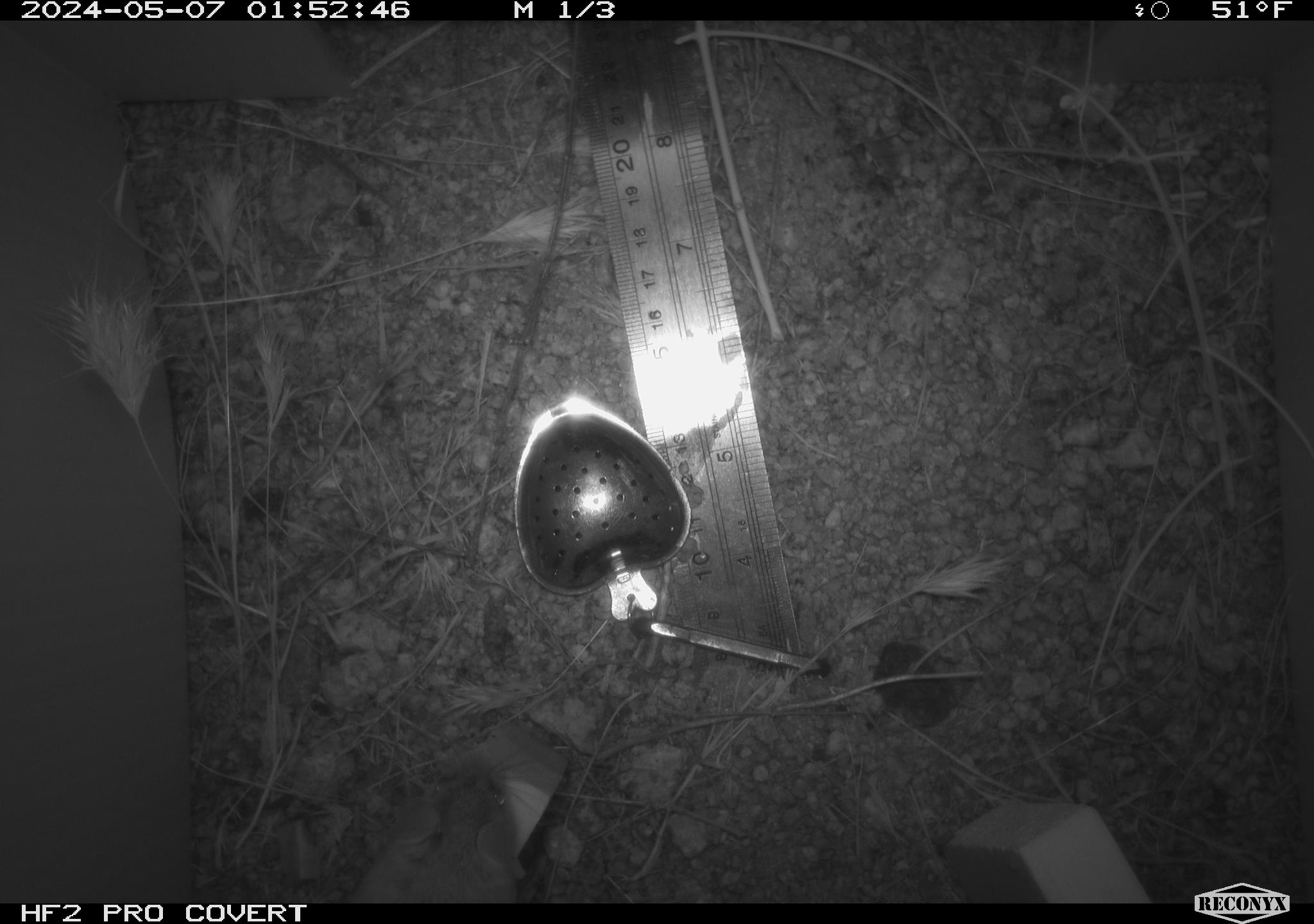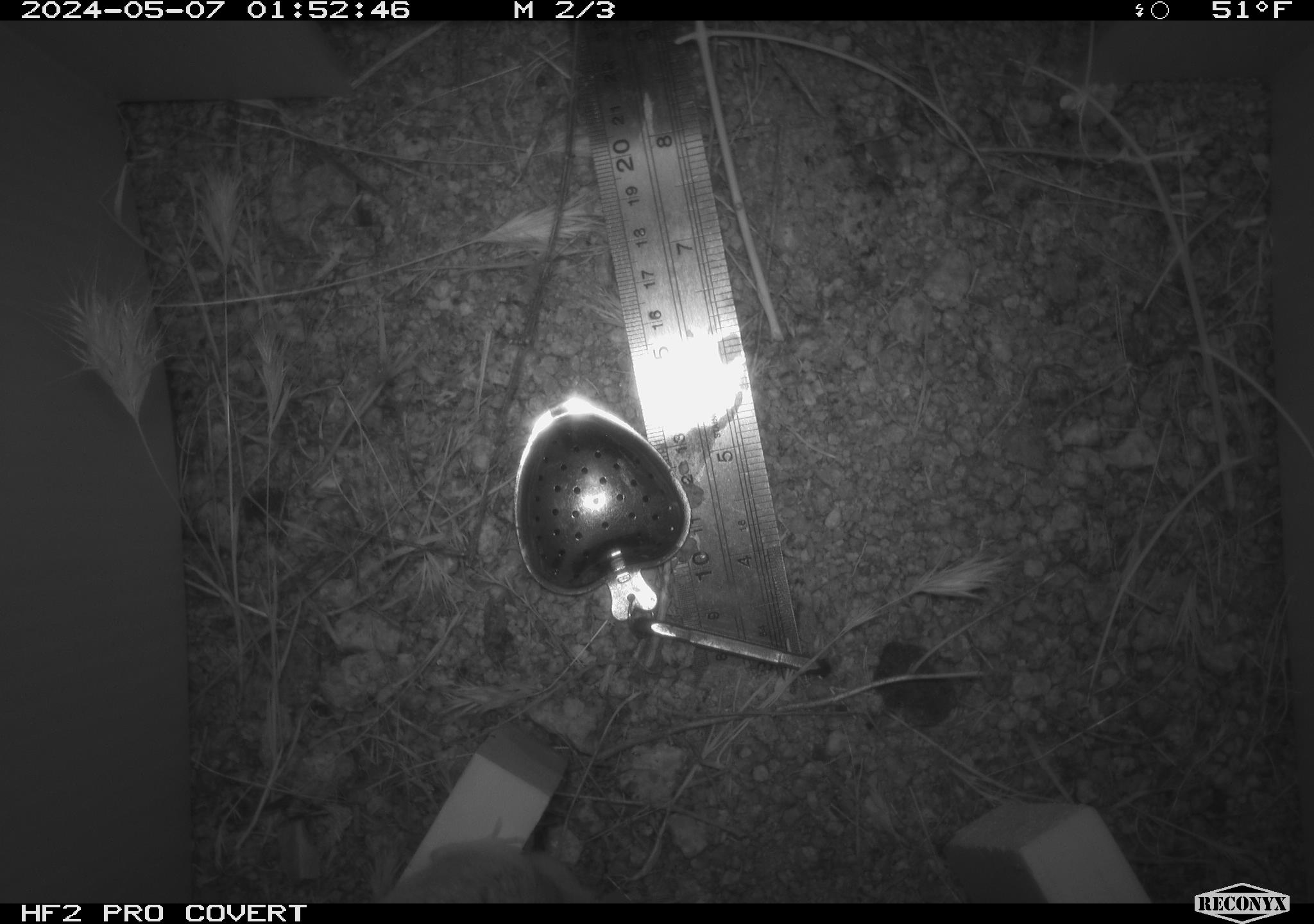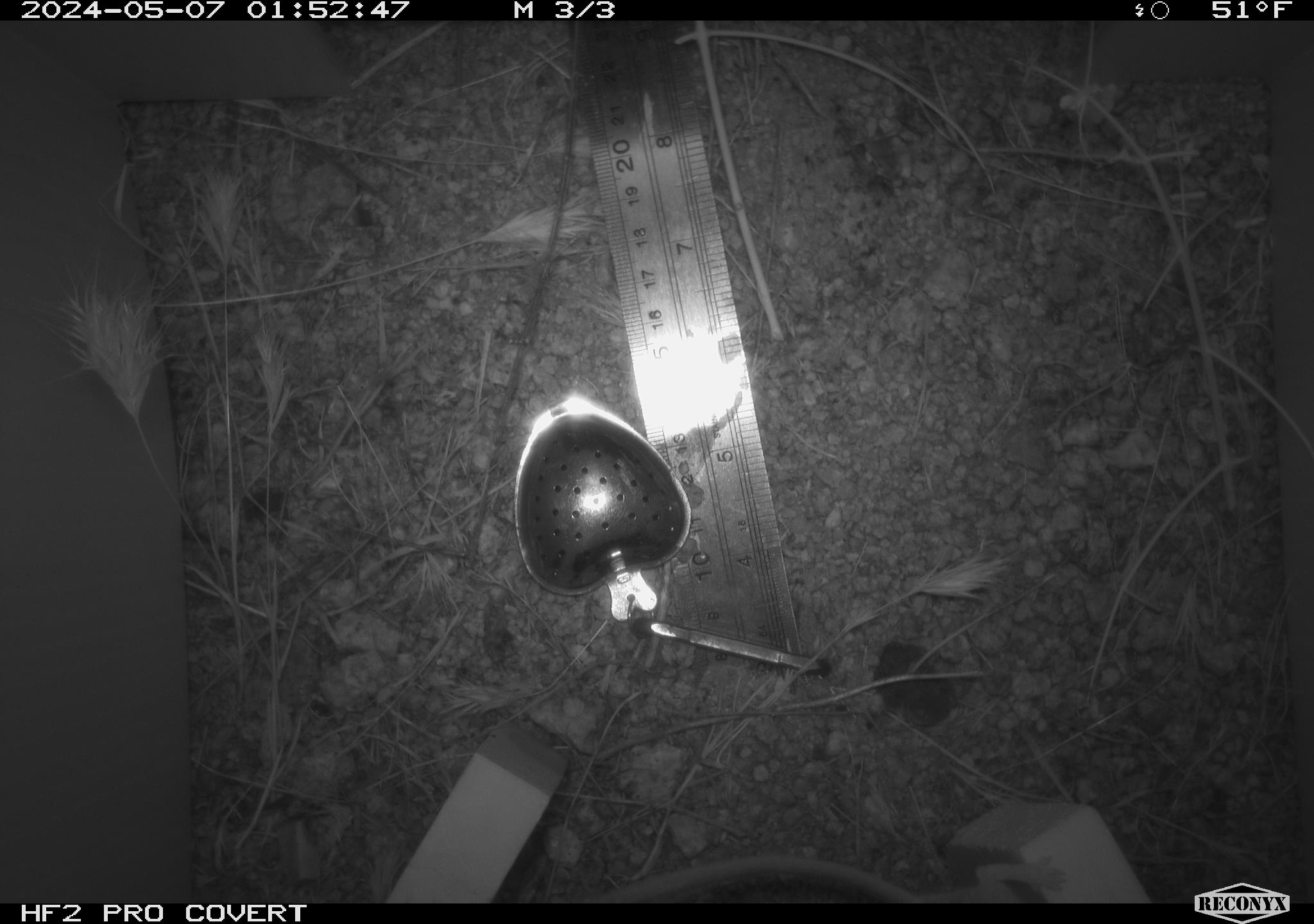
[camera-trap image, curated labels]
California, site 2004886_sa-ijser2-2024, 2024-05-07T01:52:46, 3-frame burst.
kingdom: Animalia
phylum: Chordata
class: Mammalia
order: Rodentia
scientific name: Rodentia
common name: mouse species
Mouse species (Rodentia).